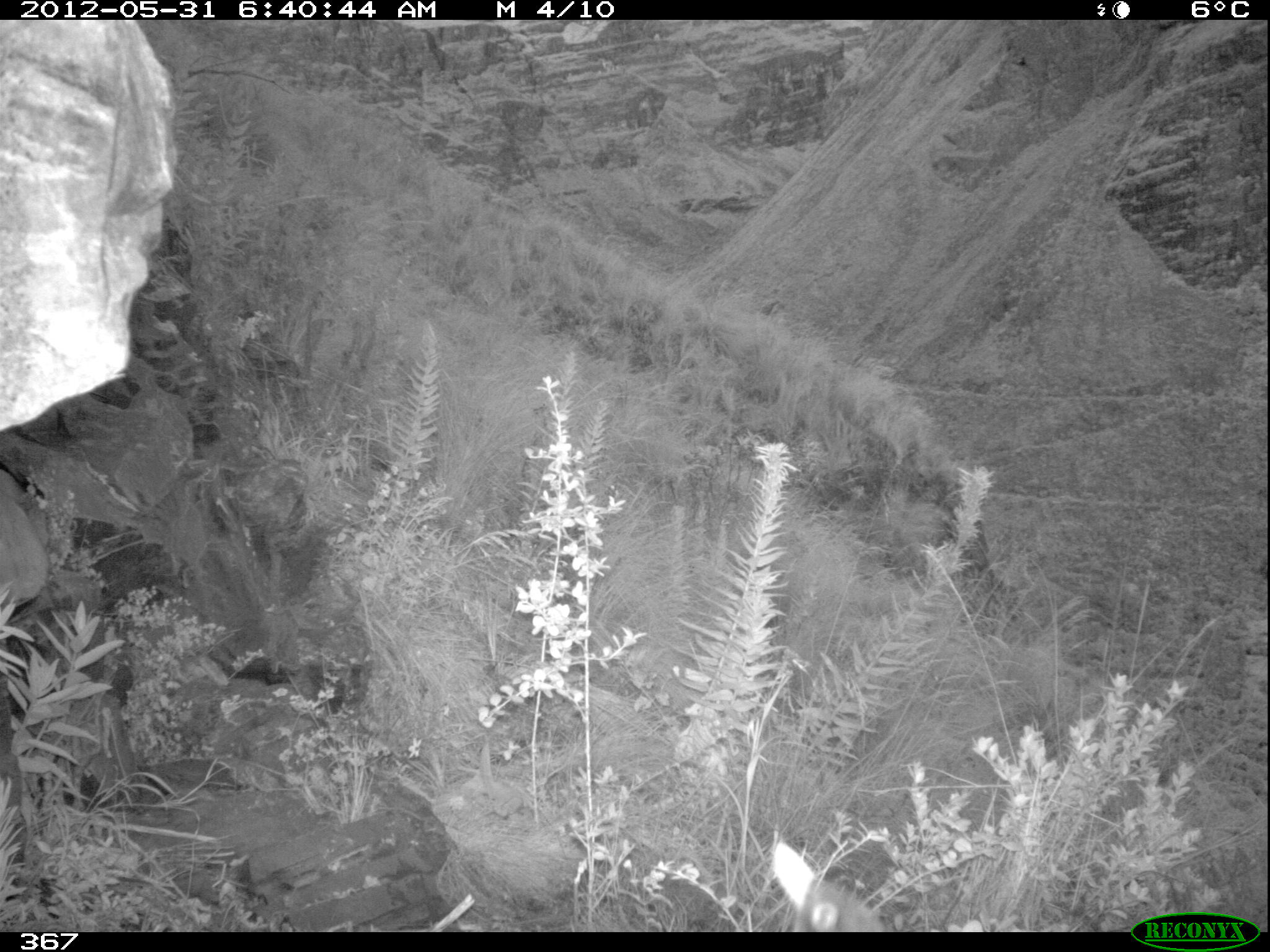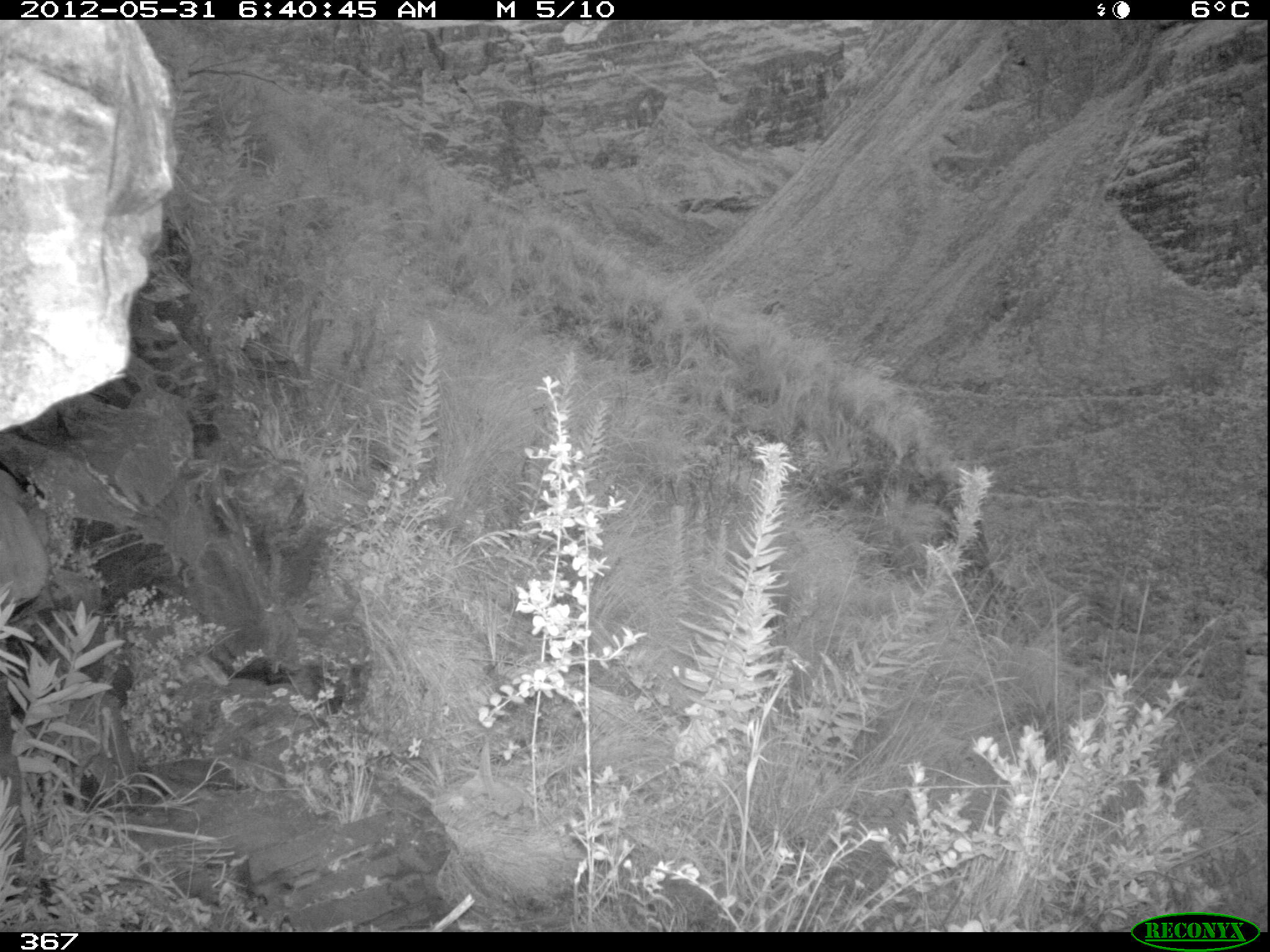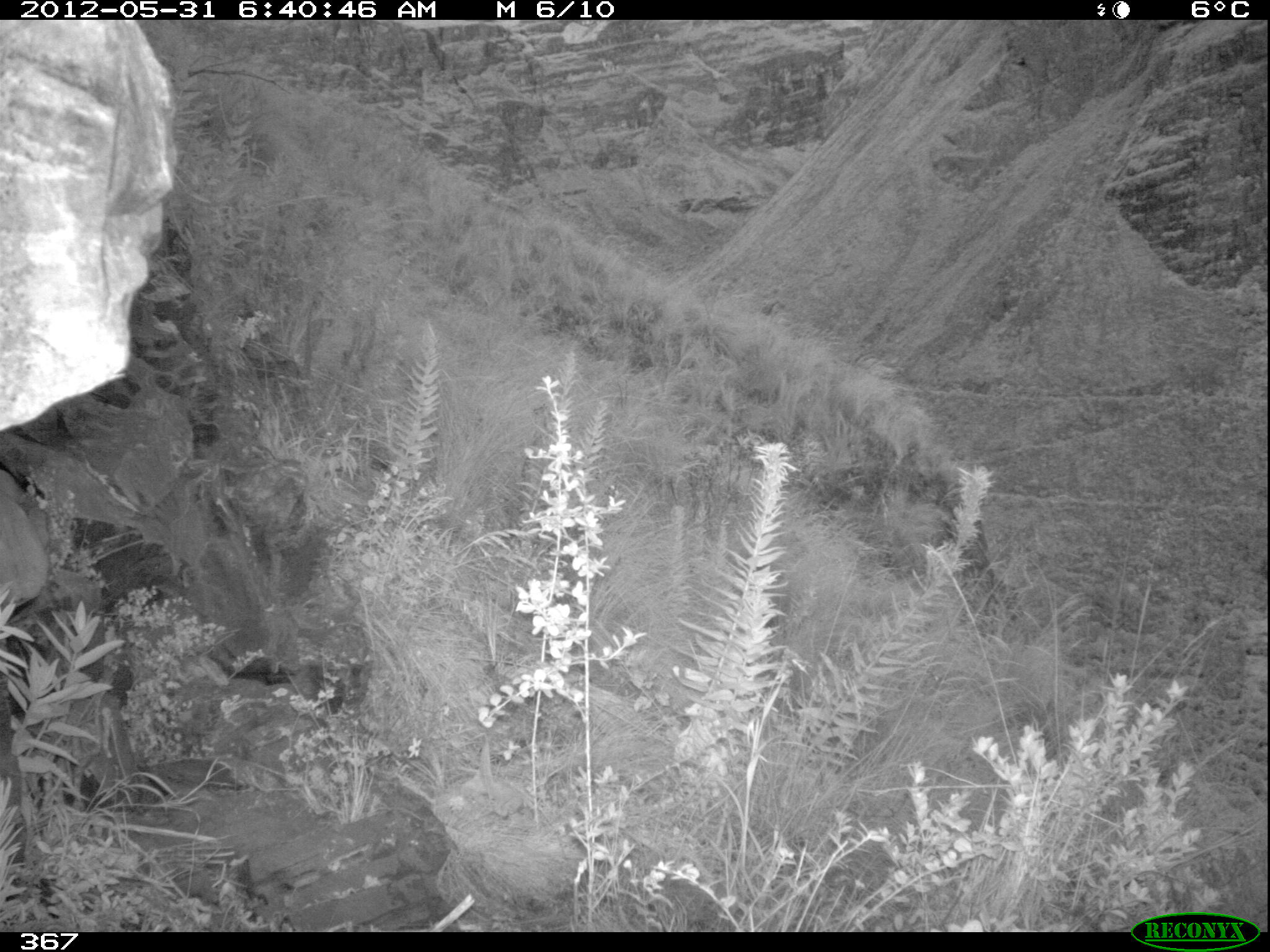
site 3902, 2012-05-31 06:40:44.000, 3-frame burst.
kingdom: Animalia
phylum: Chordata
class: Aves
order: Passeriformes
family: Turdidae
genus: Turdus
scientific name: Turdus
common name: true thrushes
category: turdus sp